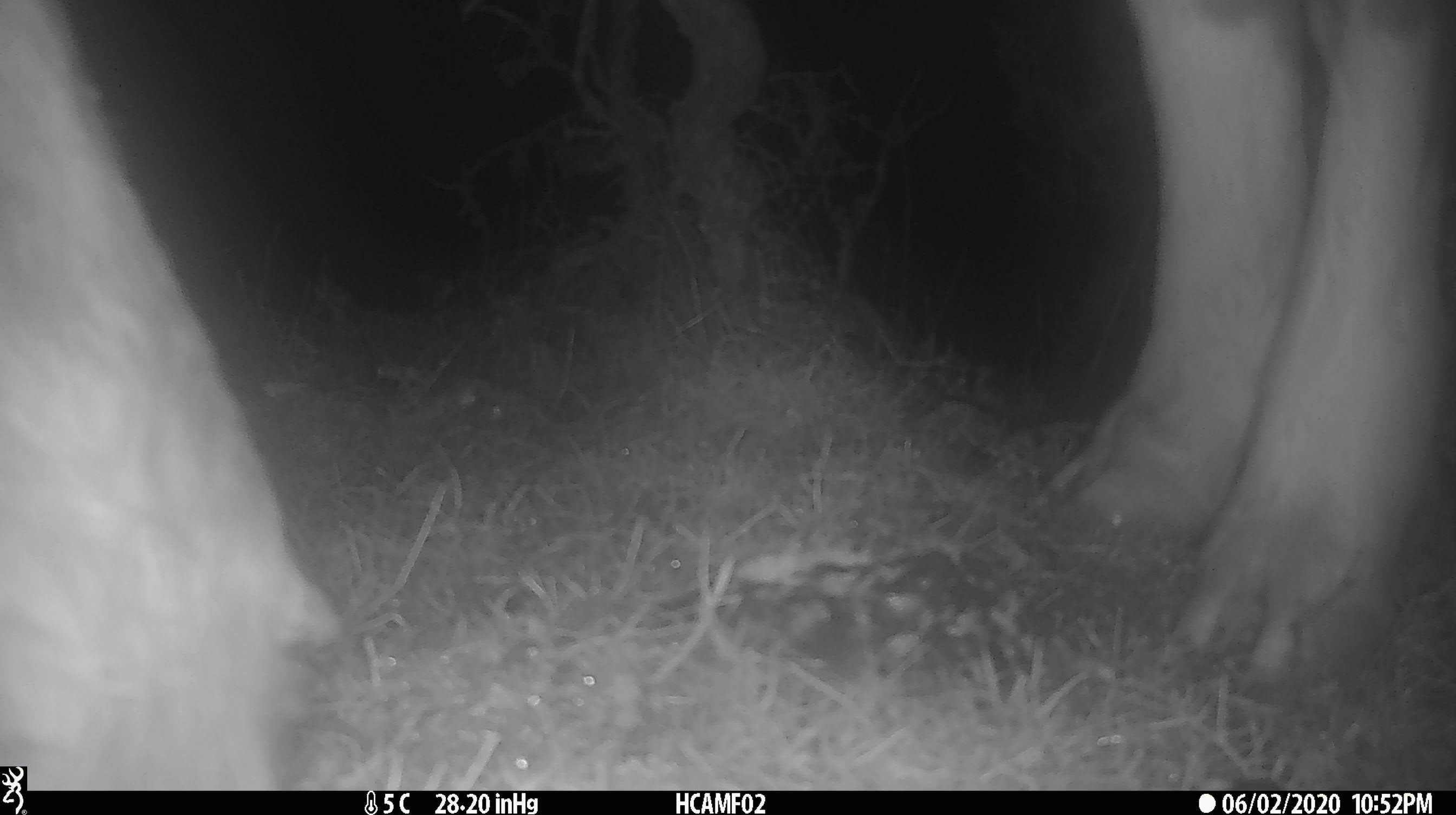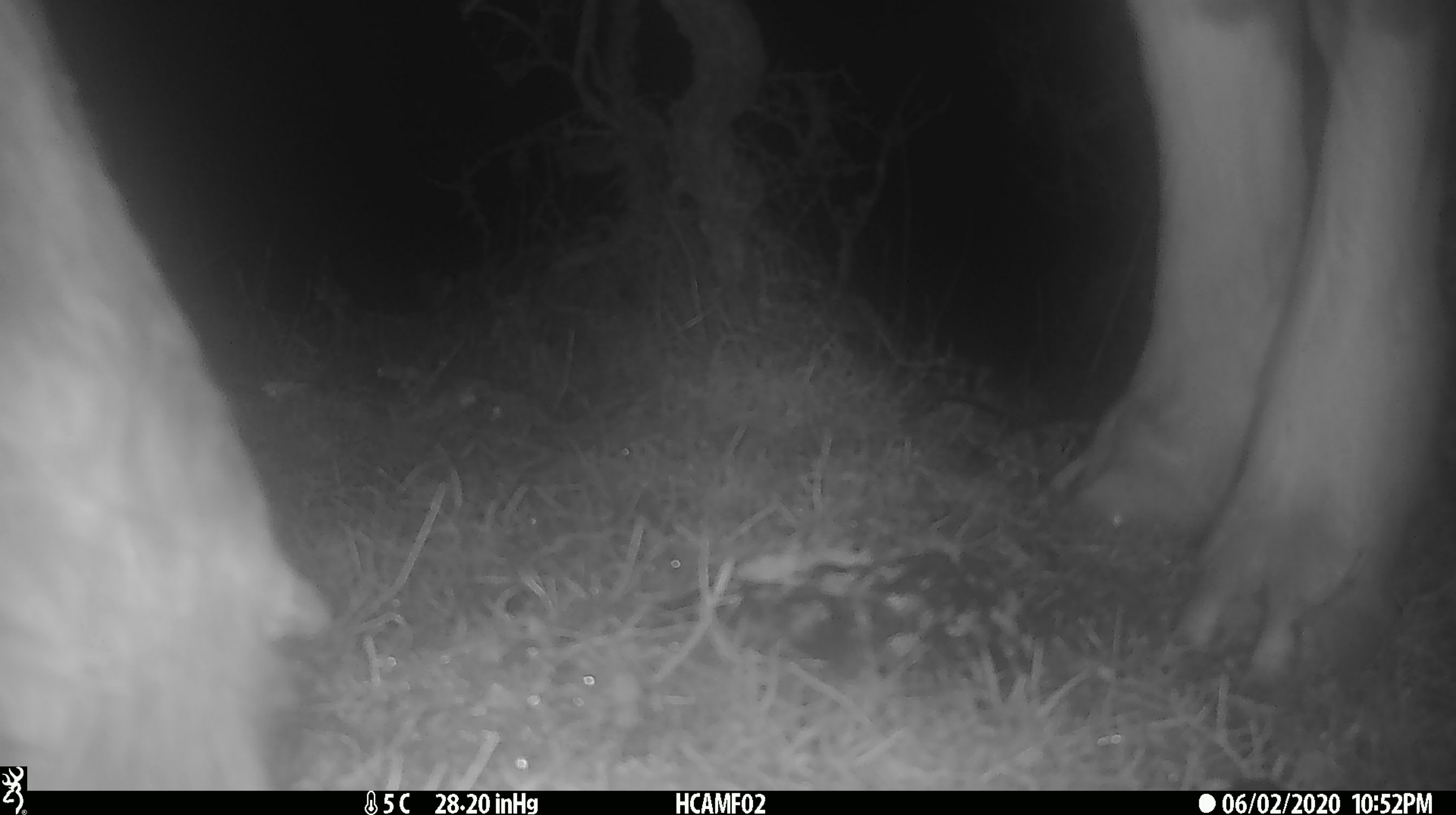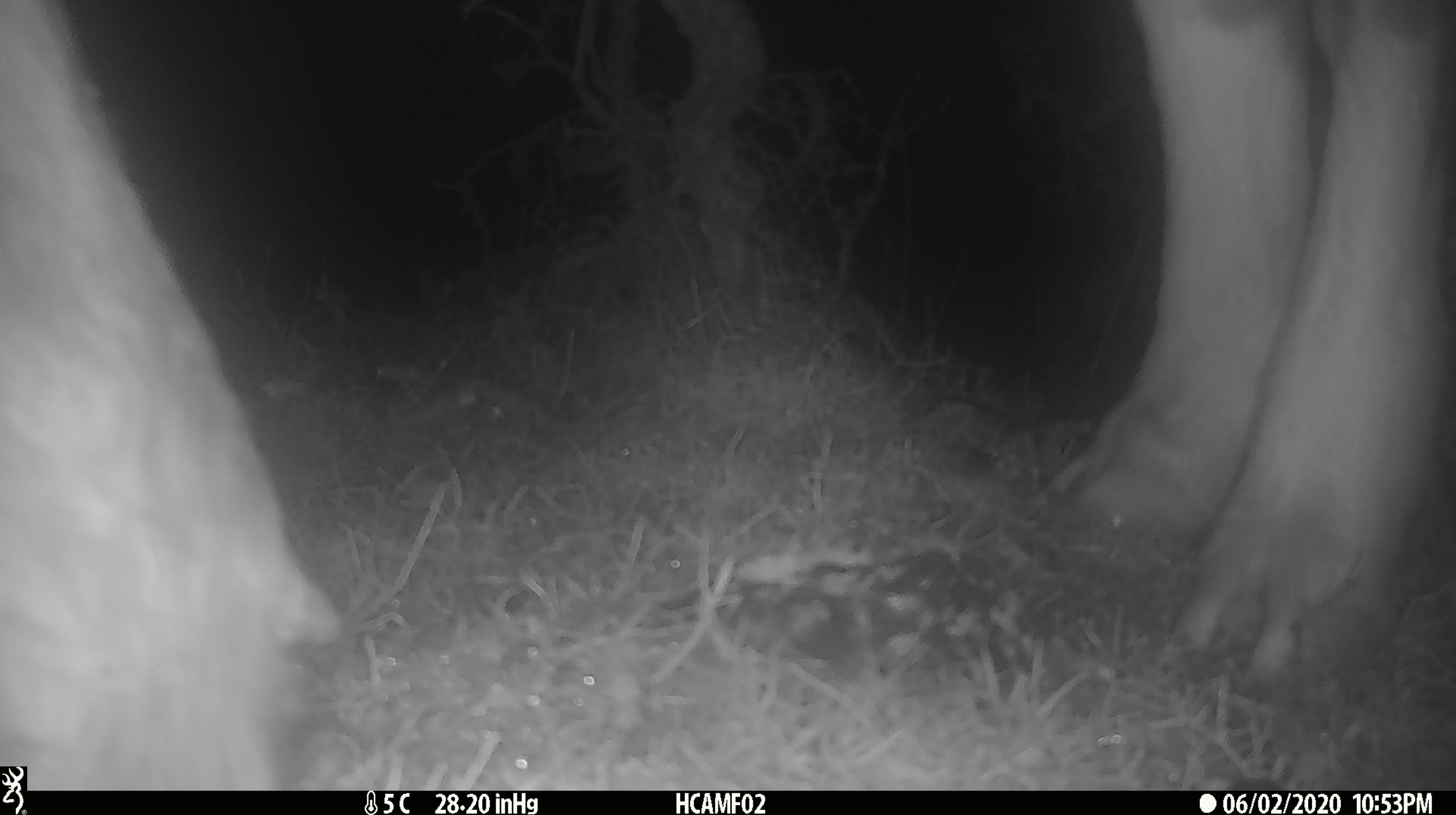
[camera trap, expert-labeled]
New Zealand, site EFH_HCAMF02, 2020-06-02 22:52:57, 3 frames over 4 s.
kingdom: Animalia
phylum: Chordata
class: Mammalia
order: Artiodactyla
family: Bovidae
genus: Bos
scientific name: Bos taurus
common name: domestic cow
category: cow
Cow (domestic cow) (Bos taurus).